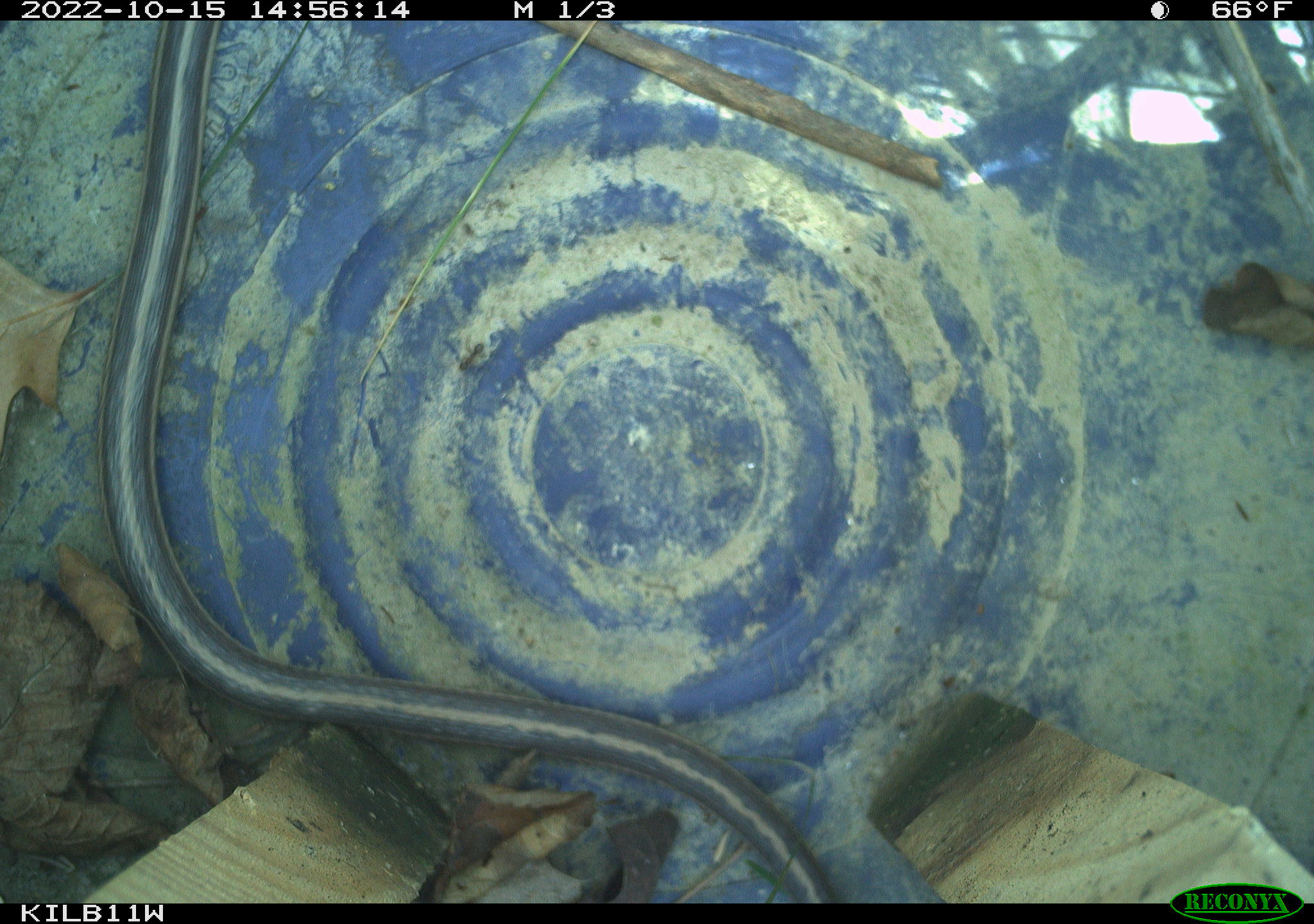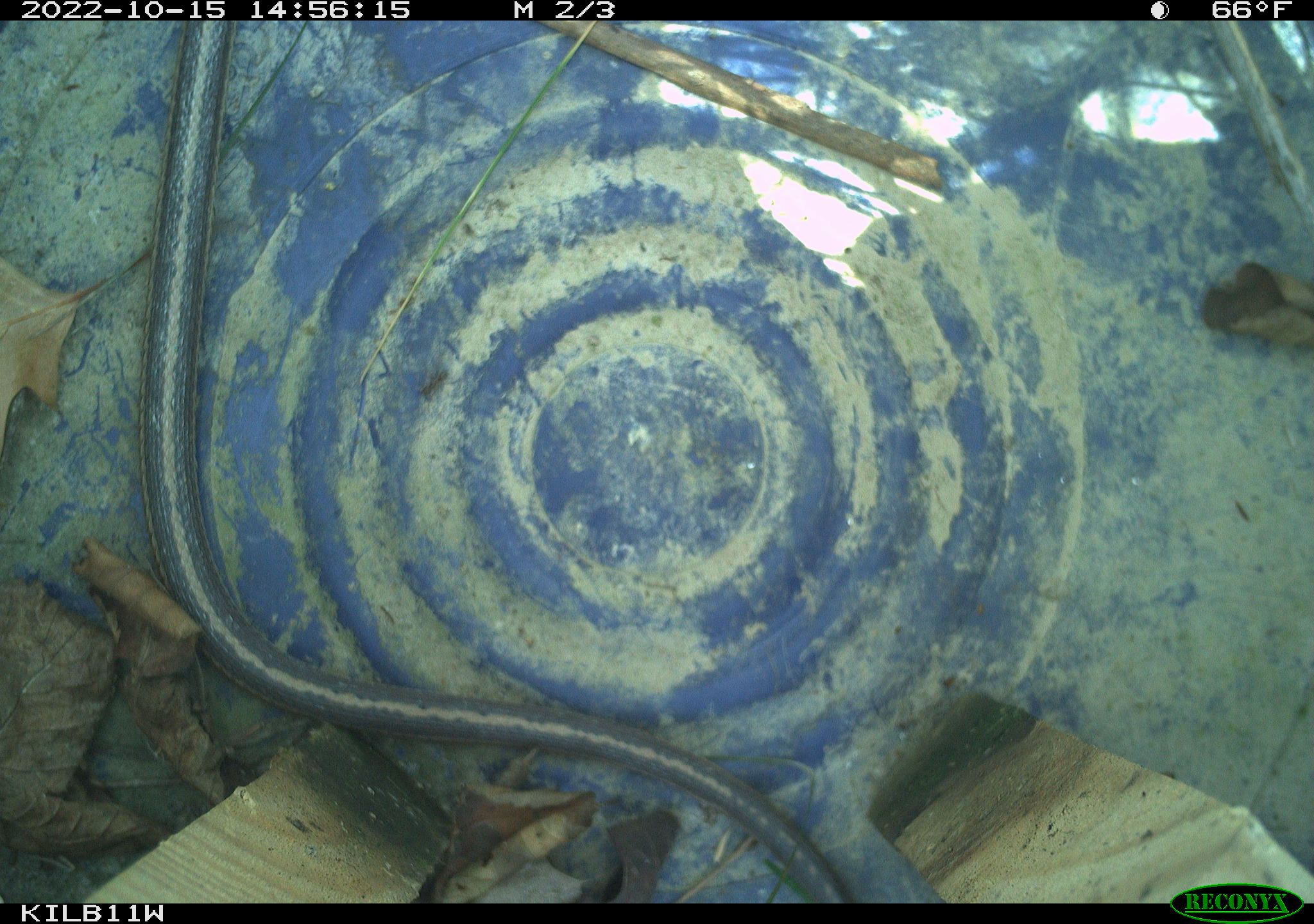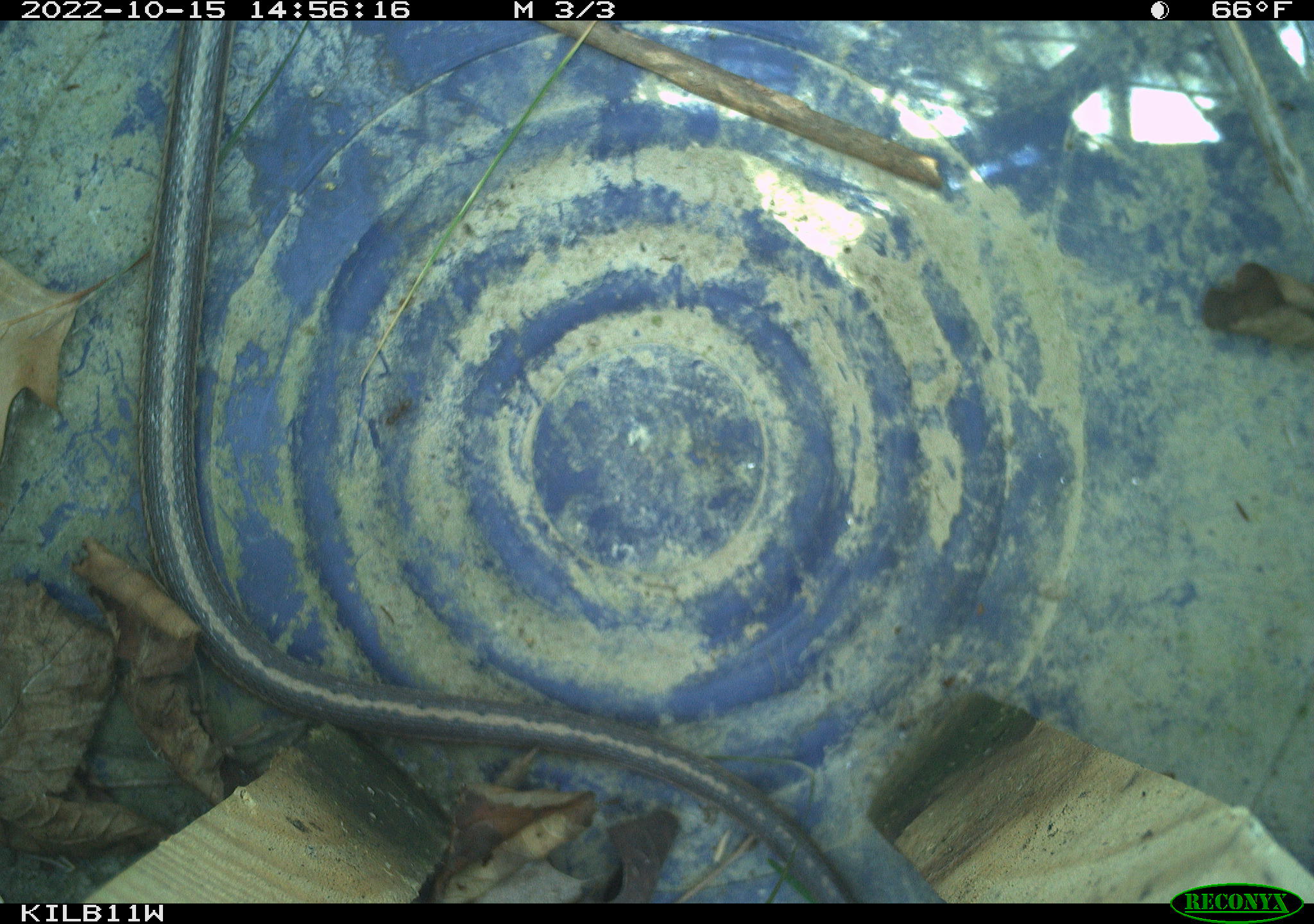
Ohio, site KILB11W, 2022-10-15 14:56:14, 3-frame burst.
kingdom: Animalia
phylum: Chordata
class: Reptilia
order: Squamata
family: Colubridae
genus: Thamnophis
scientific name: Thamnophis sirtalis sirtalis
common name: eastern gartersnake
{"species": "eastern gartersnake (Thamnophis sirtalis sirtalis)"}